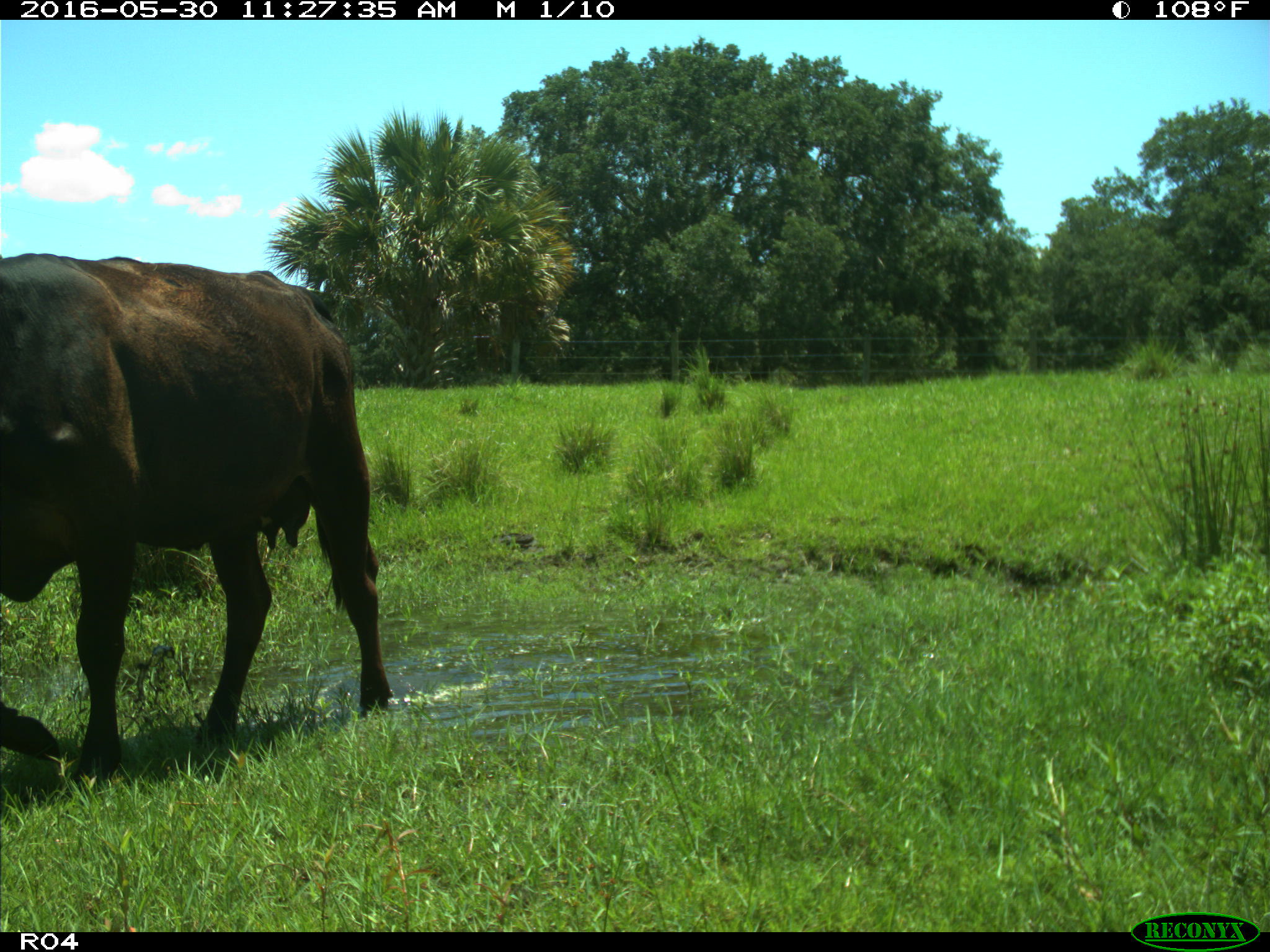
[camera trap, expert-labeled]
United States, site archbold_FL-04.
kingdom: Animalia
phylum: Chordata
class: Mammalia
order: Artiodactyla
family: Bovidae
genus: Bos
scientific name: Bos taurus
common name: domestic cow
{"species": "Bos taurus (domestic cow)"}